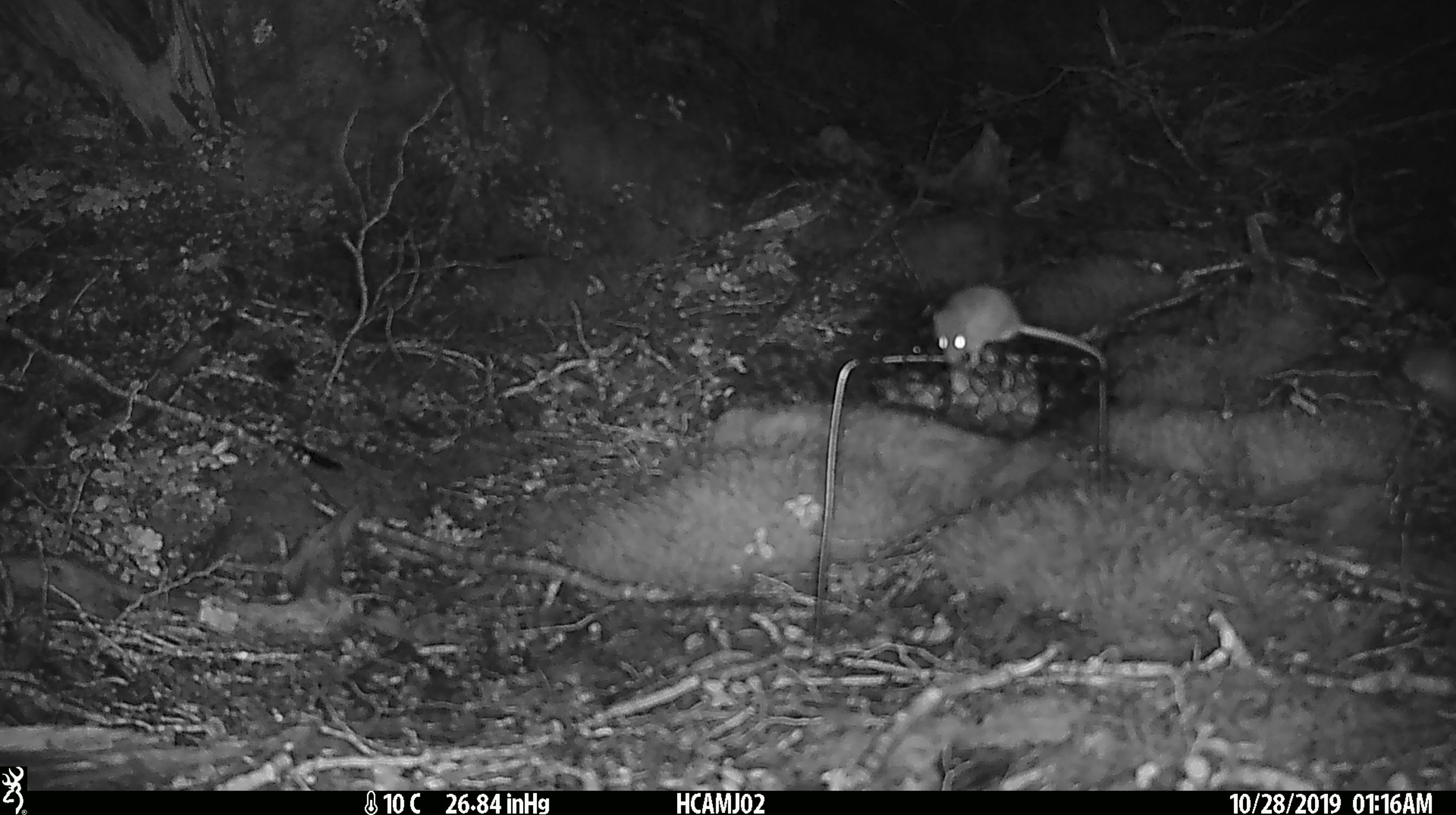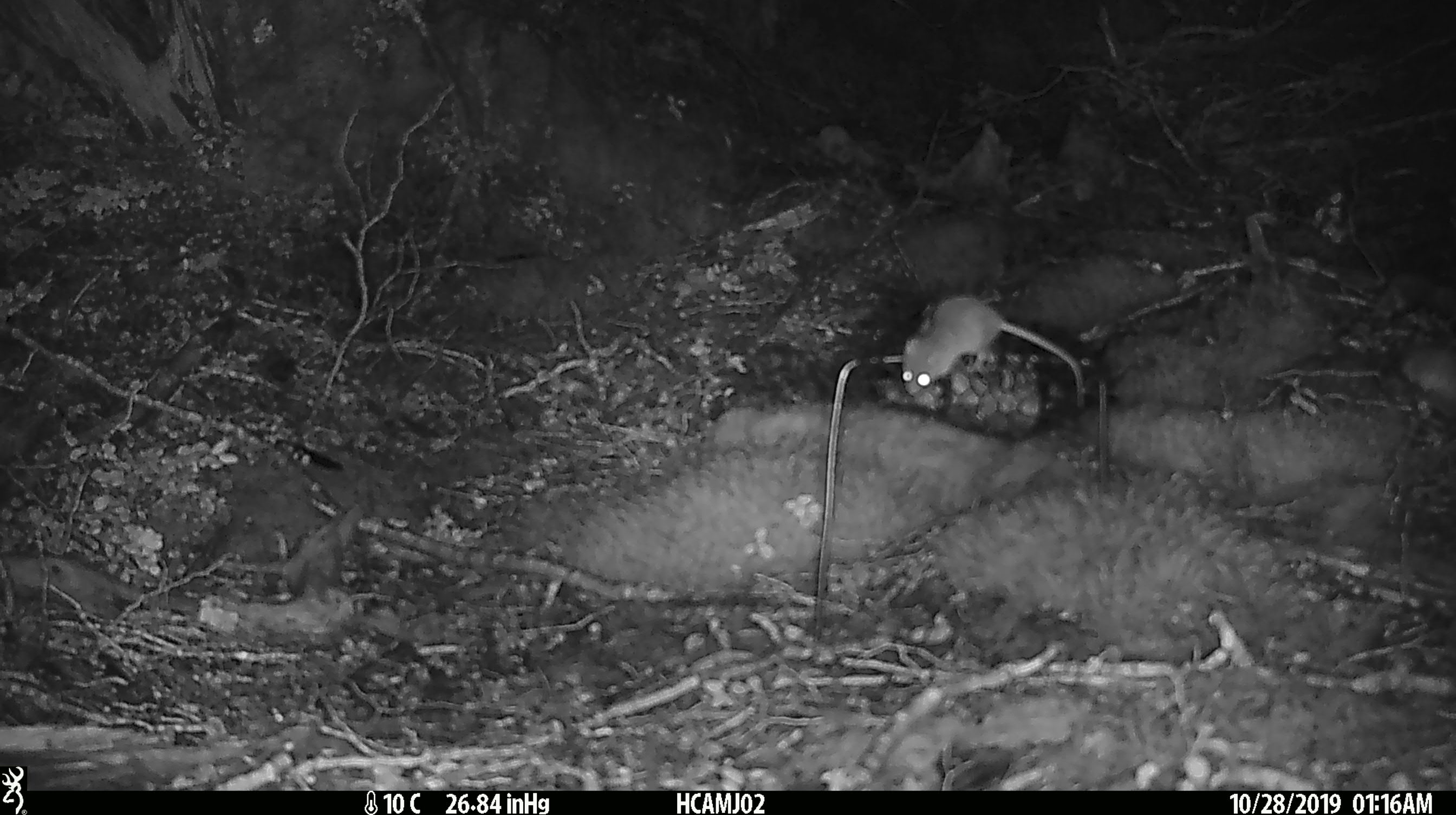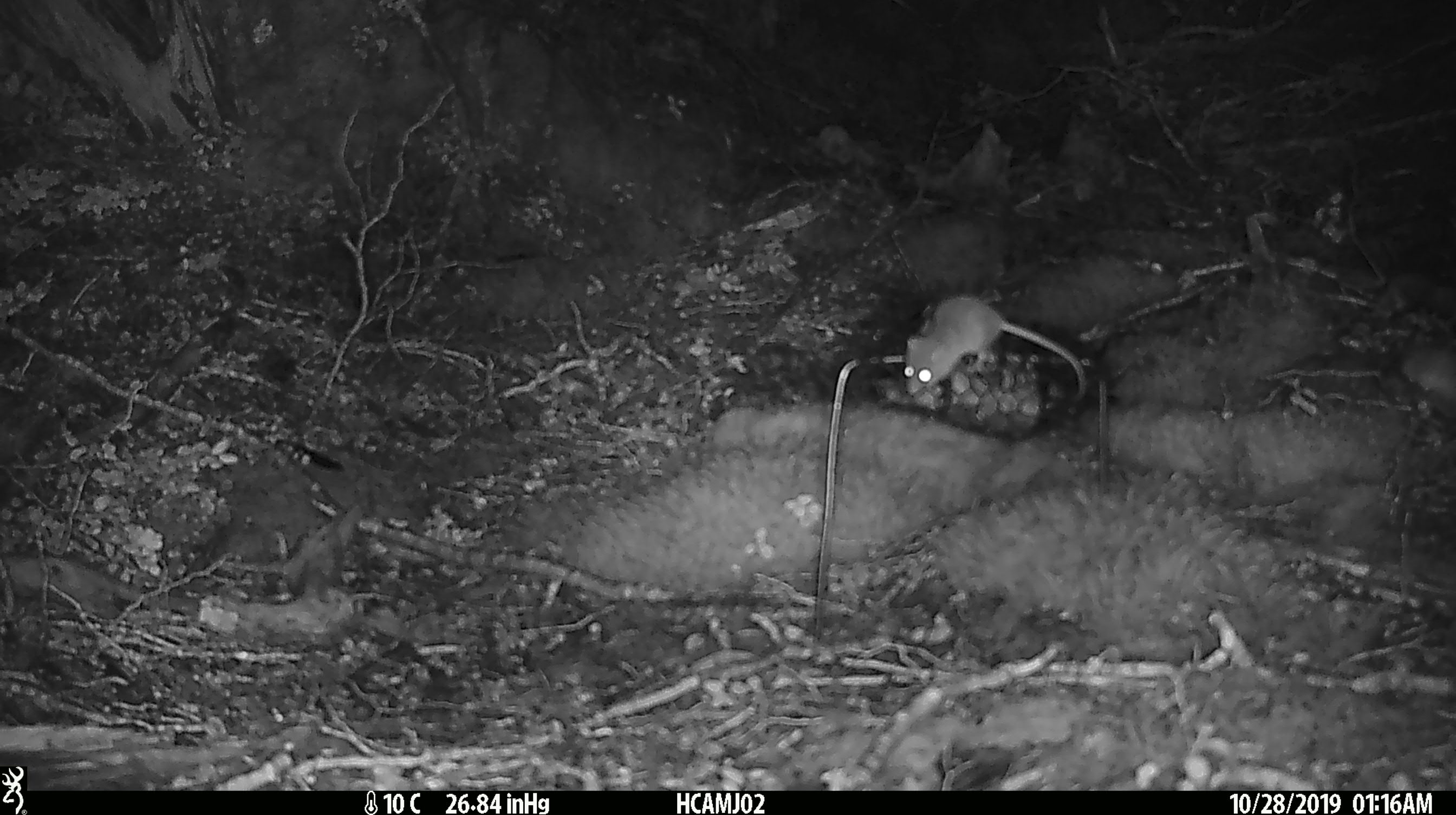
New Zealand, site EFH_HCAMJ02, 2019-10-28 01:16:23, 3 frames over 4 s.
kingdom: Animalia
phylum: Chordata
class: Mammalia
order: Rodentia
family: Muridae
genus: Mus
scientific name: Mus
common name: mouse